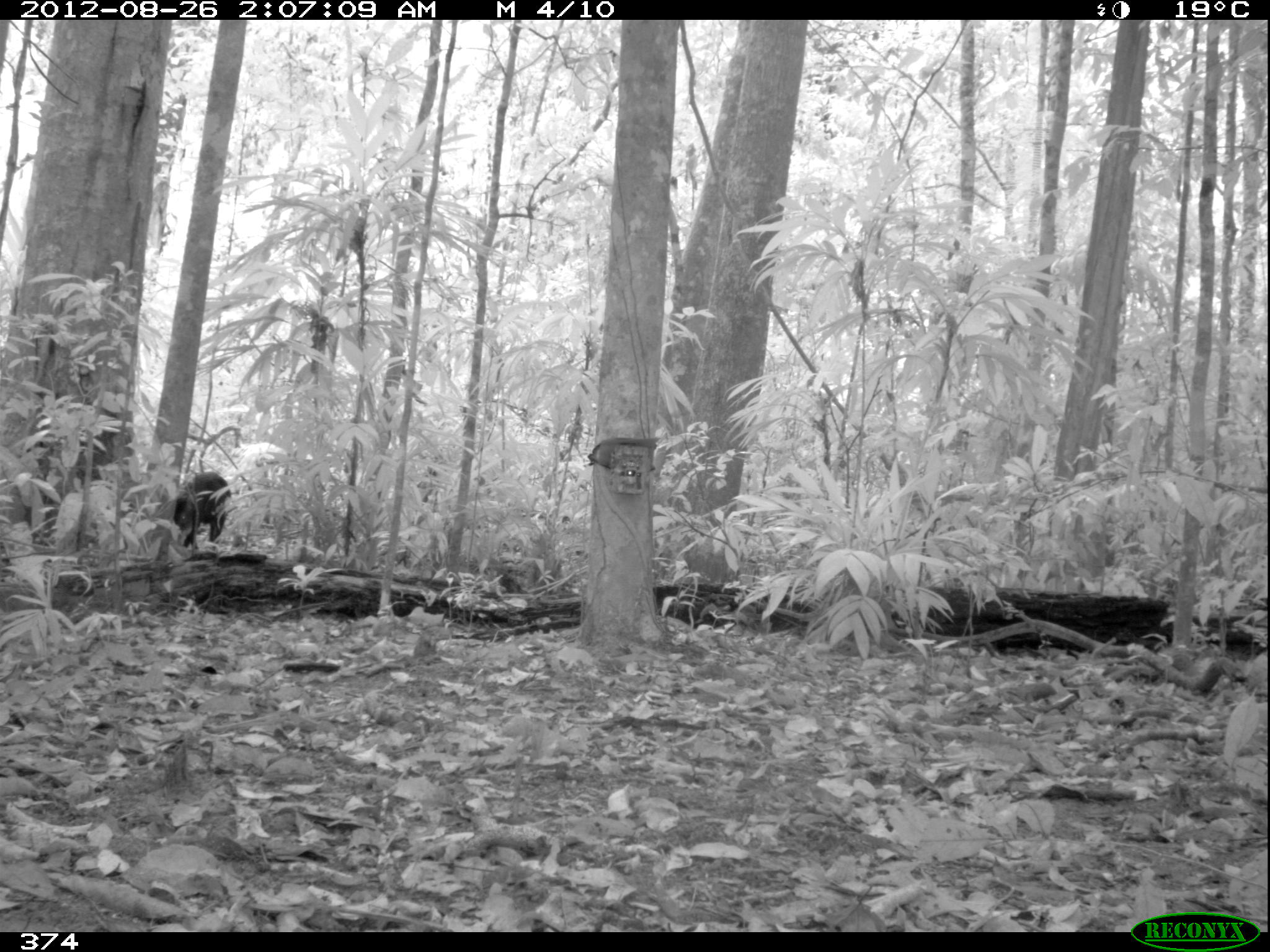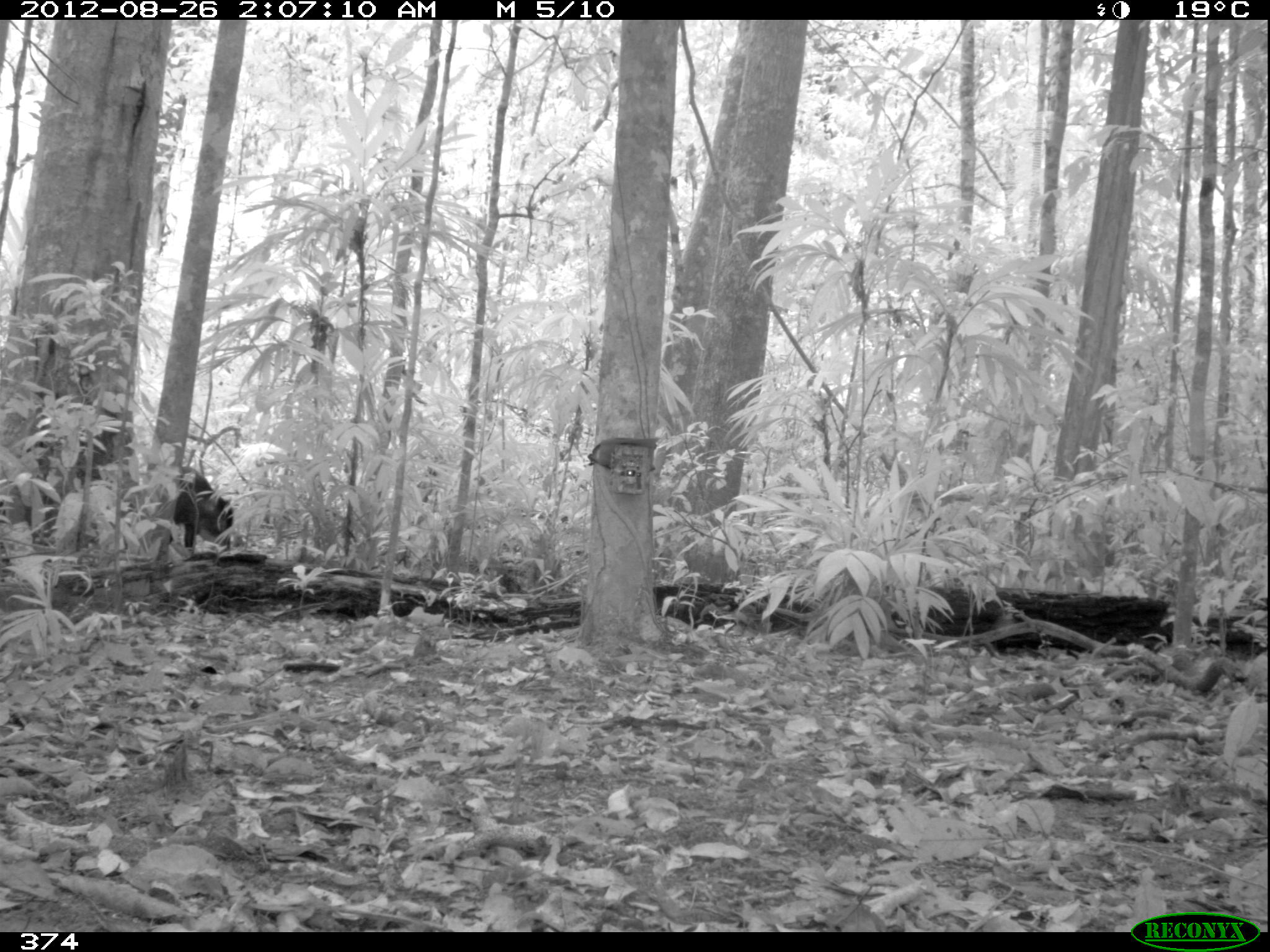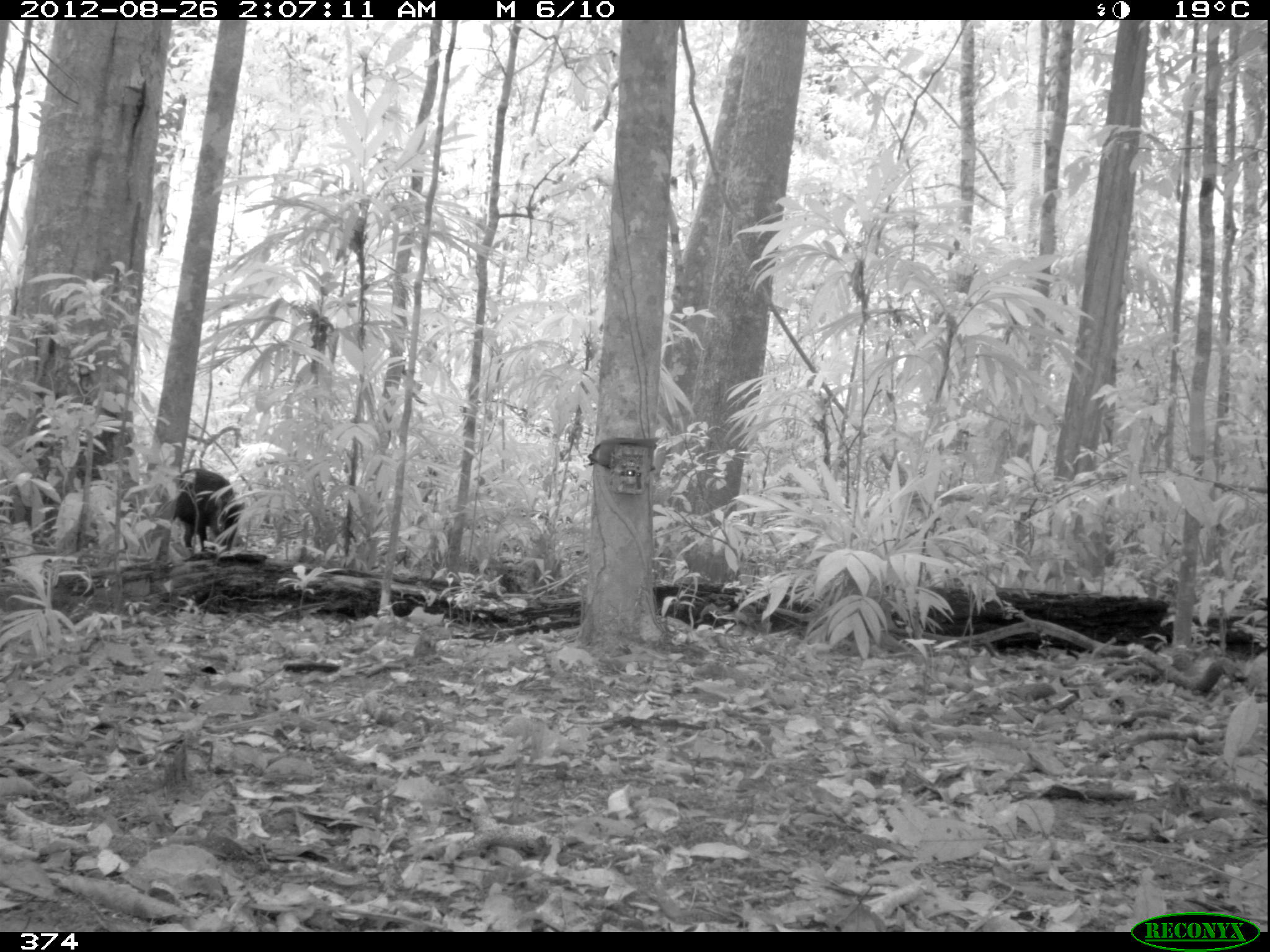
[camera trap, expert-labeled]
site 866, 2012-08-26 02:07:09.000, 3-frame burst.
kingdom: Animalia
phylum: Chordata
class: Mammalia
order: Artiodactyla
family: Tayassuidae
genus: Tayassu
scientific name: Tayassu pecari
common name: white-lipped peccary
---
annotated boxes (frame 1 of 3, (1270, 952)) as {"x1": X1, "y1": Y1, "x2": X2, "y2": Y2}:
tayassu pecari: {"x1": 173, "y1": 470, "x2": 231, "y2": 547}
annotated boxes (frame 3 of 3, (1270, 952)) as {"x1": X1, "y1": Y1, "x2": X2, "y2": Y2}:
tayassu pecari: {"x1": 172, "y1": 466, "x2": 240, "y2": 552}